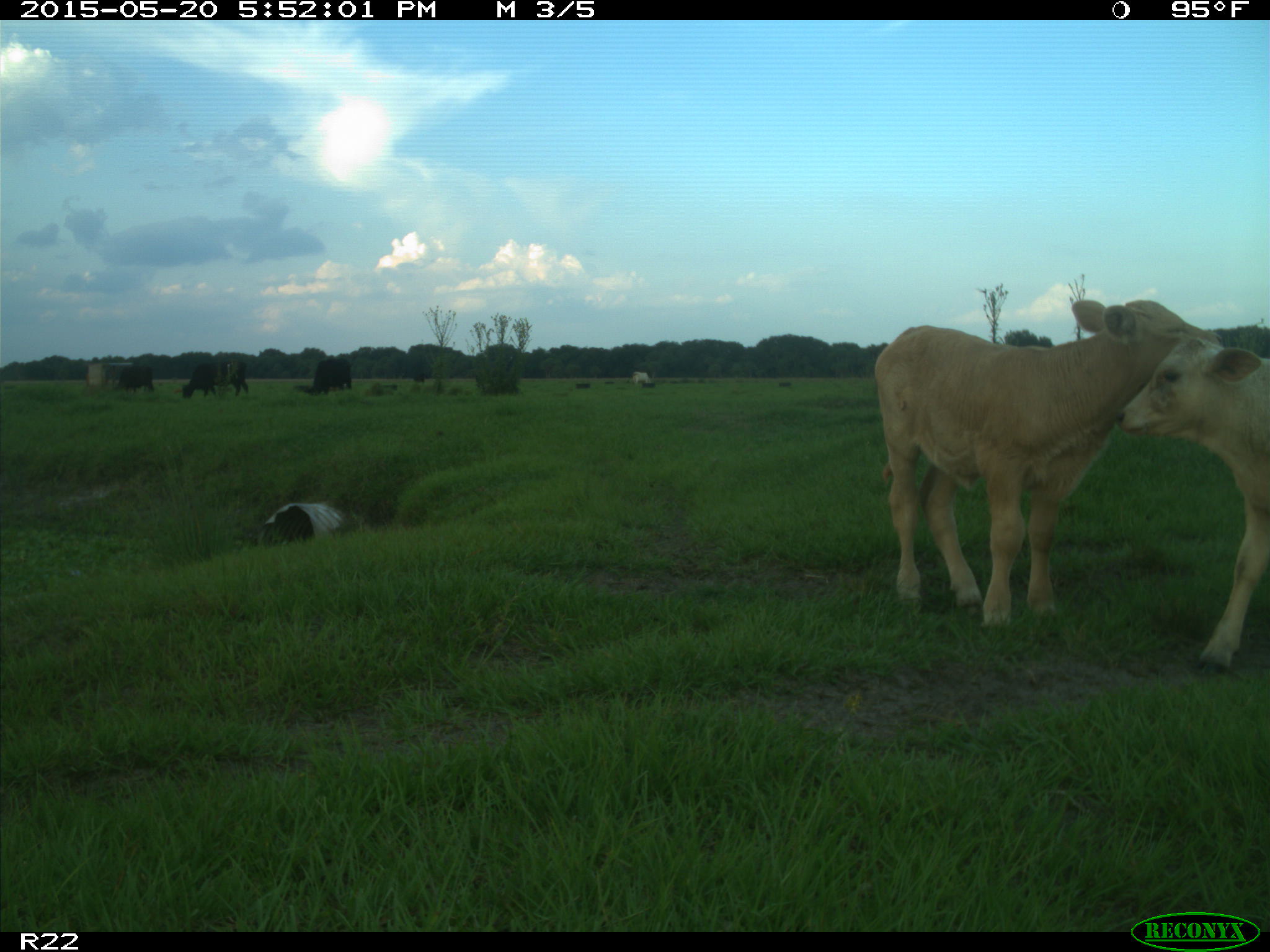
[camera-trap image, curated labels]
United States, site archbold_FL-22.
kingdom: Animalia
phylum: Chordata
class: Mammalia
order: Artiodactyla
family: Bovidae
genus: Bos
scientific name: Bos taurus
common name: domestic cow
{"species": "Bos taurus (domestic cow)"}